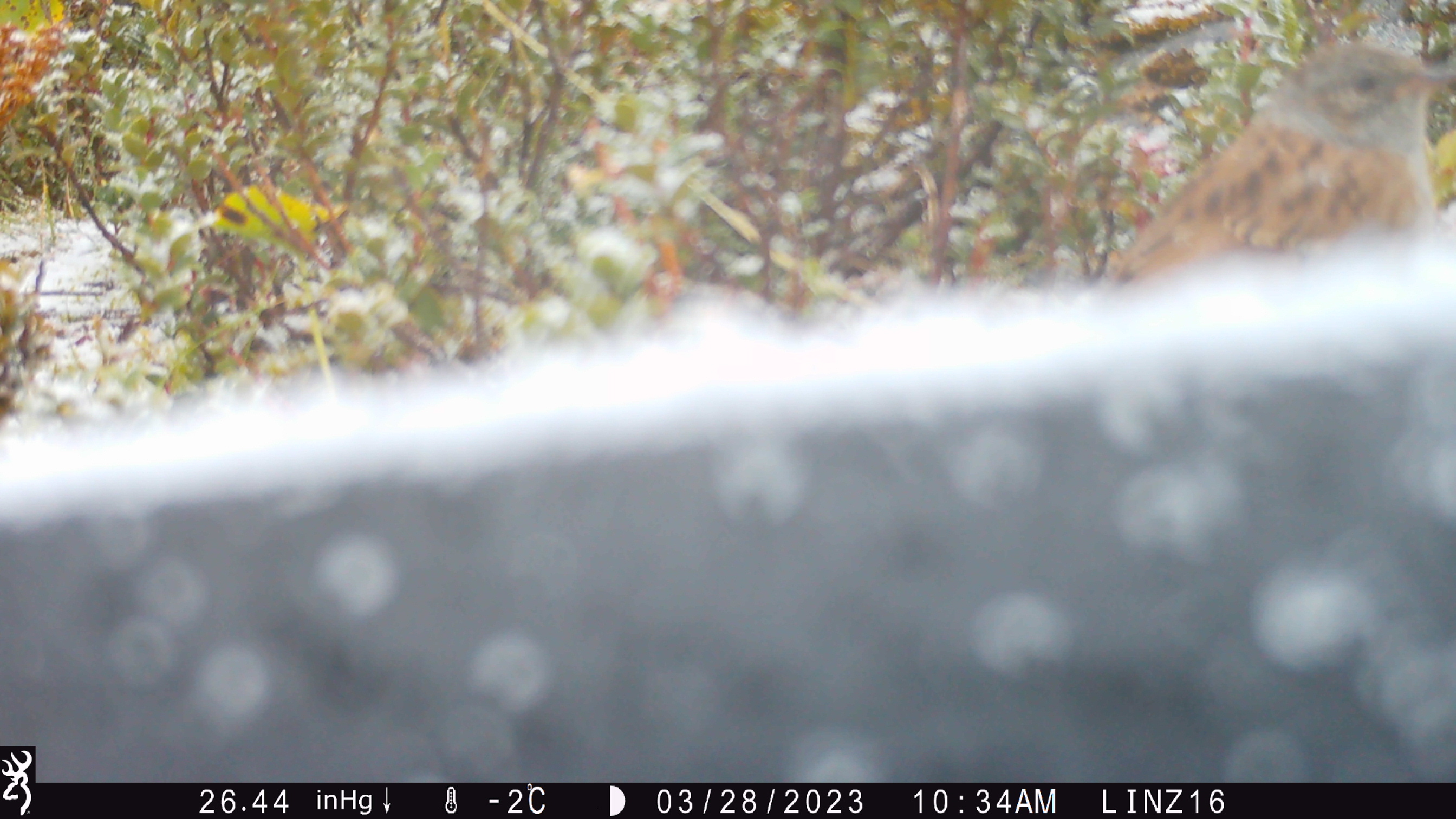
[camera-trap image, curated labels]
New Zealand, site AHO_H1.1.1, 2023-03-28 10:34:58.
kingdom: Animalia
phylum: Chordata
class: Aves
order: Passeriformes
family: Prunellidae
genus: Prunella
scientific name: Prunella modularis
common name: dunnock